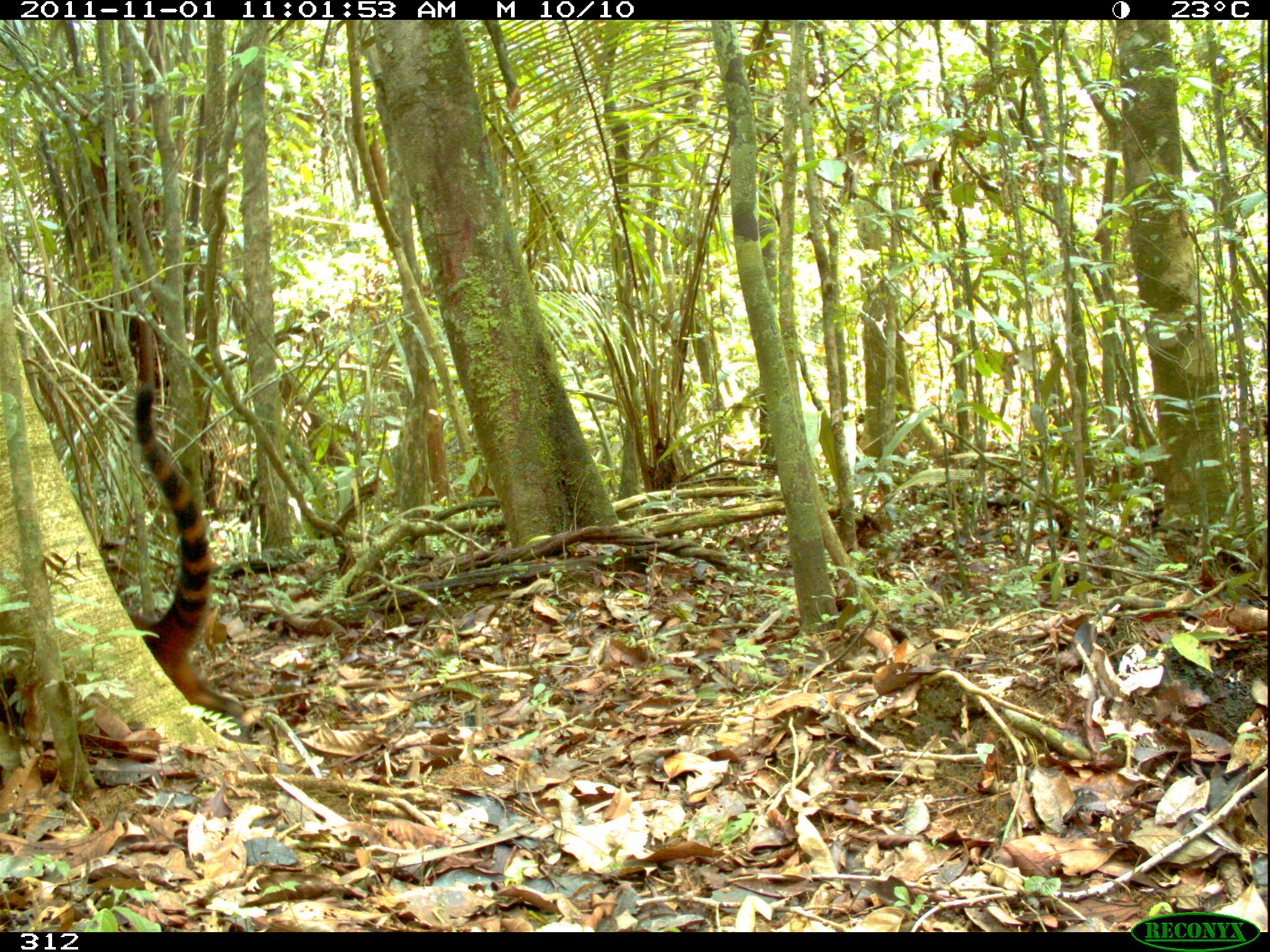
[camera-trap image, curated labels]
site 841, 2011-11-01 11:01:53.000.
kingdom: Animalia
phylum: Chordata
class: Mammalia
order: Carnivora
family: Procyonidae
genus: Nasua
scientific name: Nasua nasua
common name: south american coati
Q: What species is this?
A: Nasua nasua (south american coati).